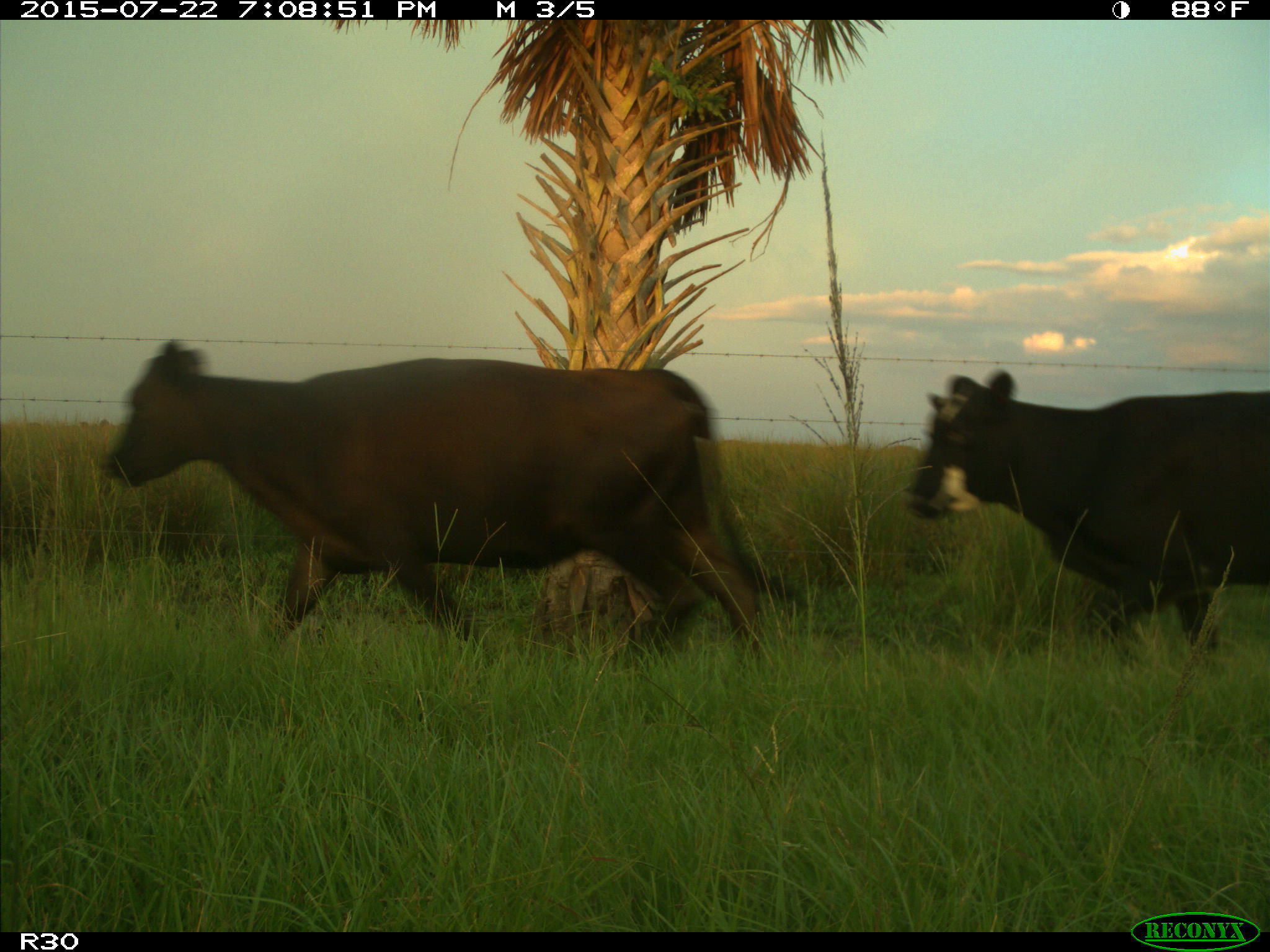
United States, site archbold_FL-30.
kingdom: Animalia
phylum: Chordata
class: Mammalia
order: Artiodactyla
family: Bovidae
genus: Bos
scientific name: Bos taurus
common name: domestic cow